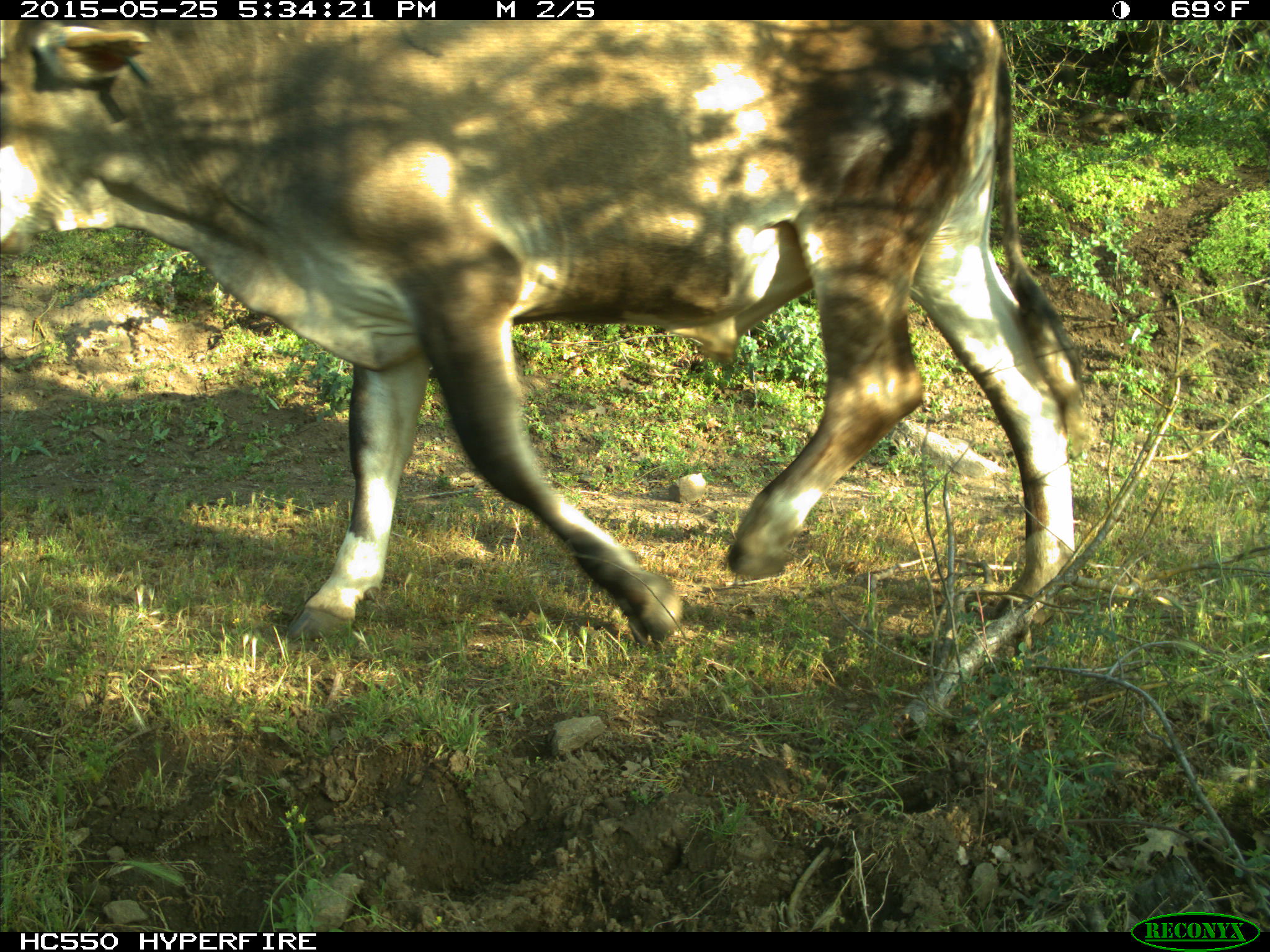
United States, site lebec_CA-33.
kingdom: Animalia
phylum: Chordata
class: Mammalia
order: Artiodactyla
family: Bovidae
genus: Bos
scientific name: Bos taurus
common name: domestic cow